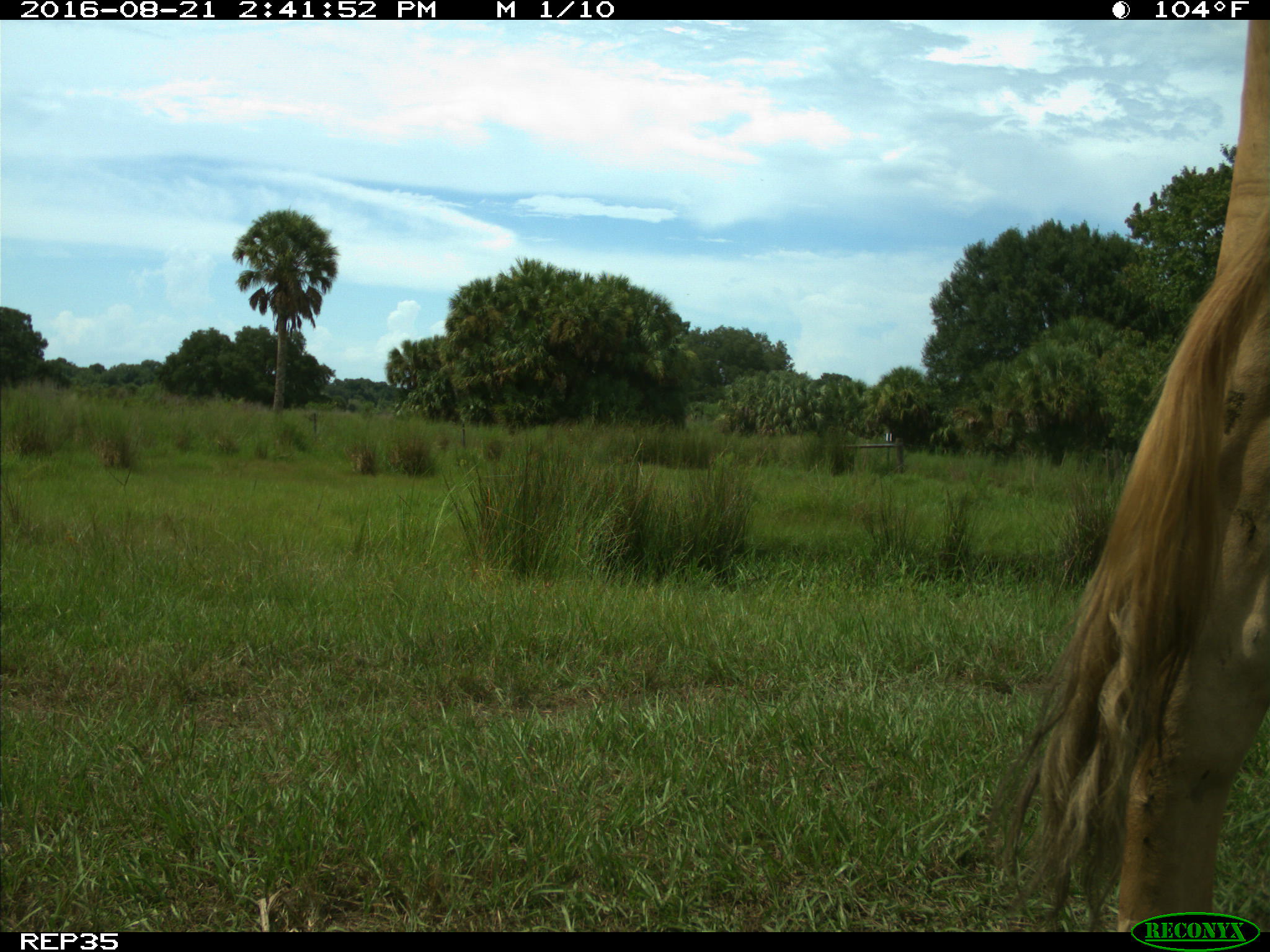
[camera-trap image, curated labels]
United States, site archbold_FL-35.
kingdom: Animalia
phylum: Chordata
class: Mammalia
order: Artiodactyla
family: Bovidae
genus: Bos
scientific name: Bos taurus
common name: domestic cow